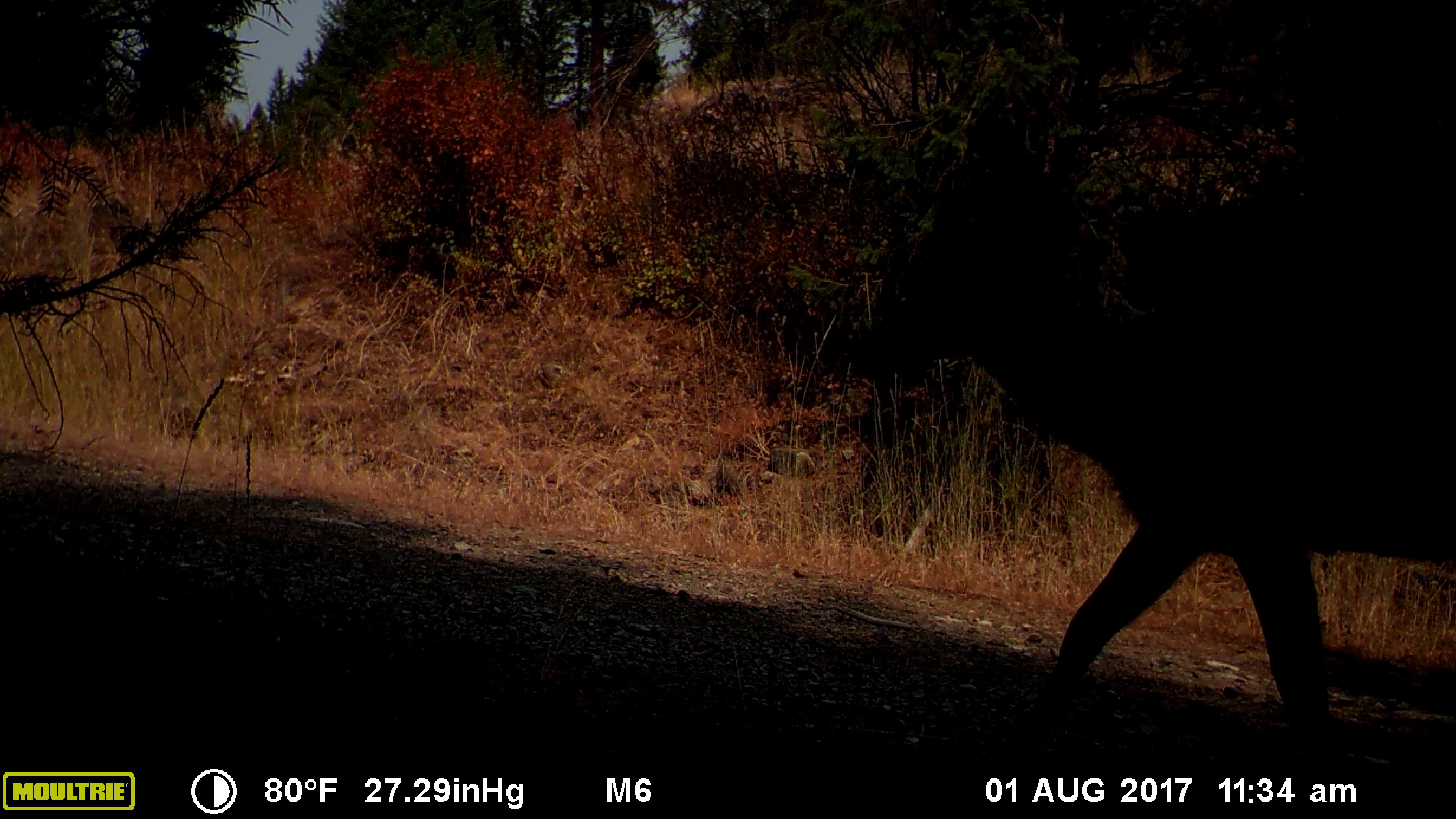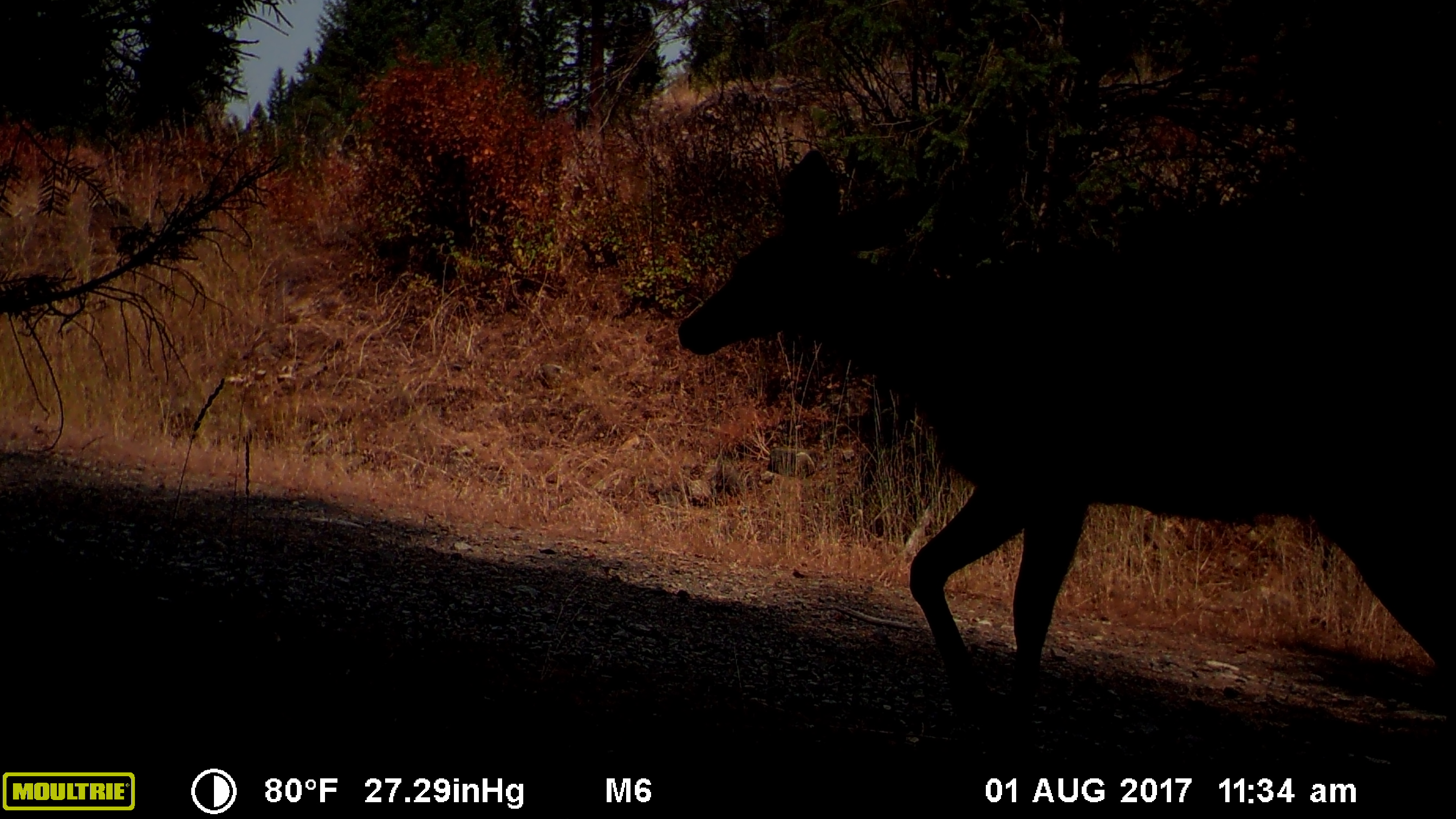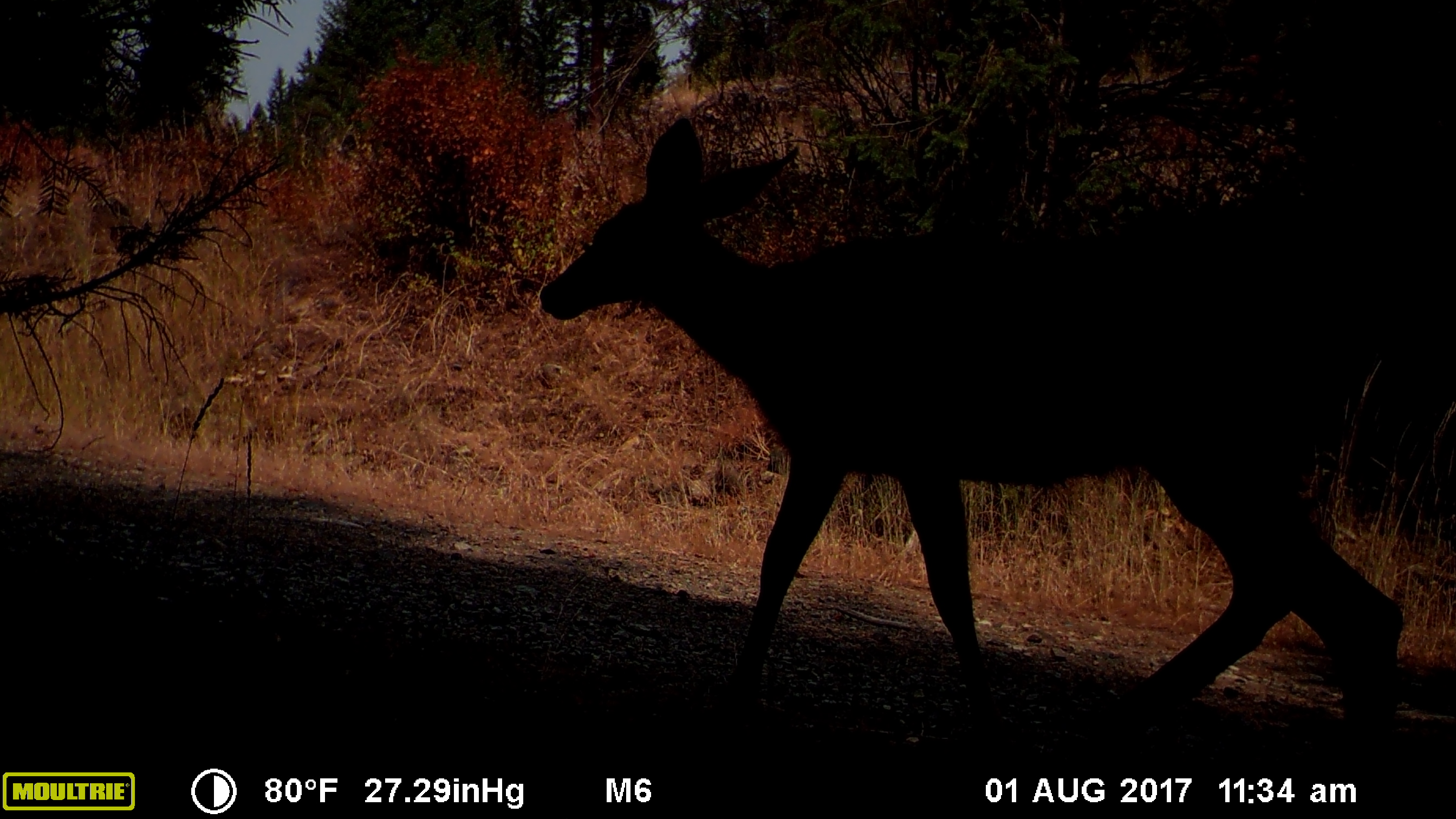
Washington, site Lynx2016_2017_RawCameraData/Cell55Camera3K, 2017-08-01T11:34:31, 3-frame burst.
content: unidentified animal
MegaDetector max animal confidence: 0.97